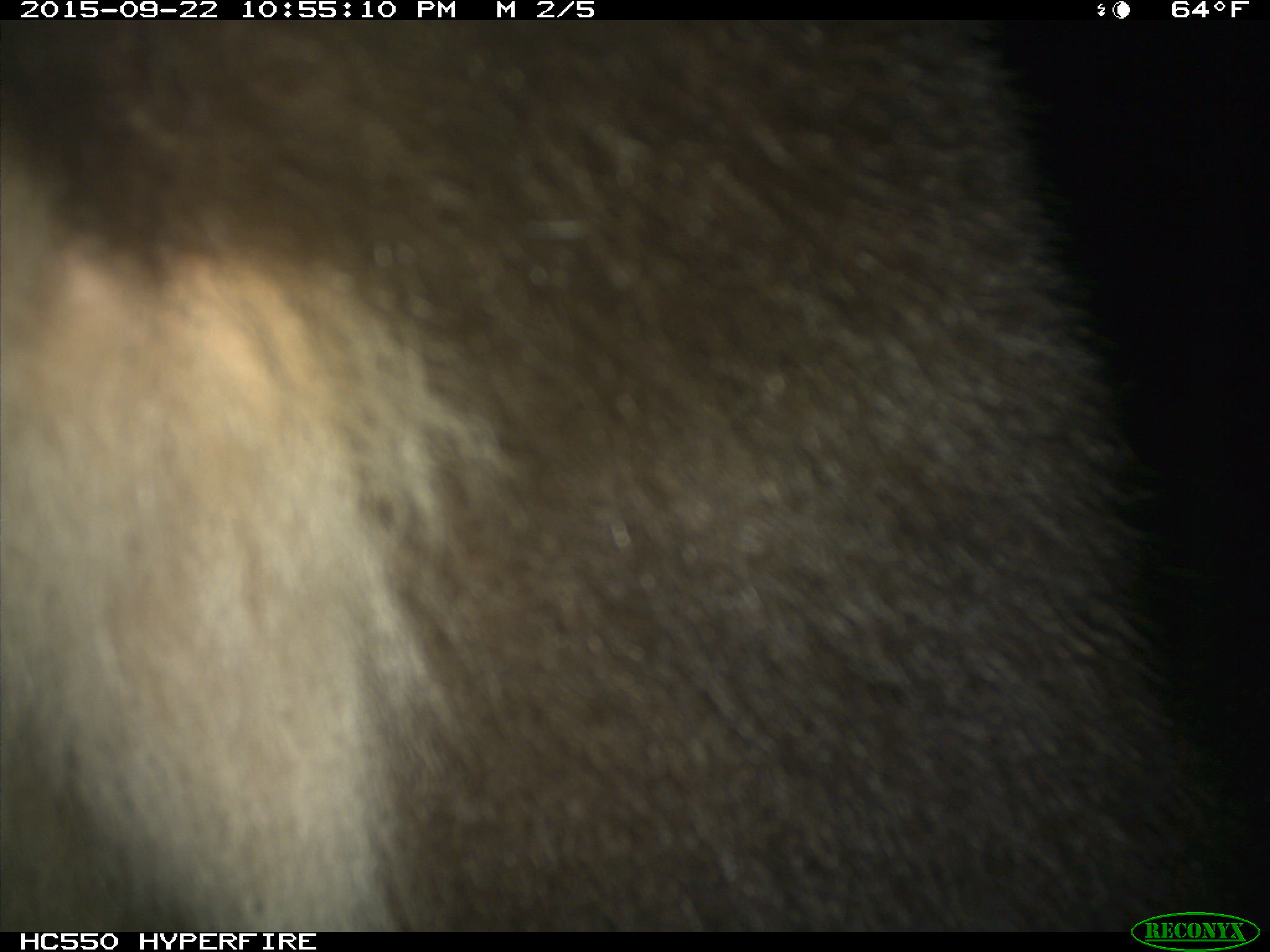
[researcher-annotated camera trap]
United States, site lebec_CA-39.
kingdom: Animalia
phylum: Chordata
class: Mammalia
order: Carnivora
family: Ursidae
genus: Ursus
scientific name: Ursus americanus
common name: american black bear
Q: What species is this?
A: Ursus americanus (american black bear).